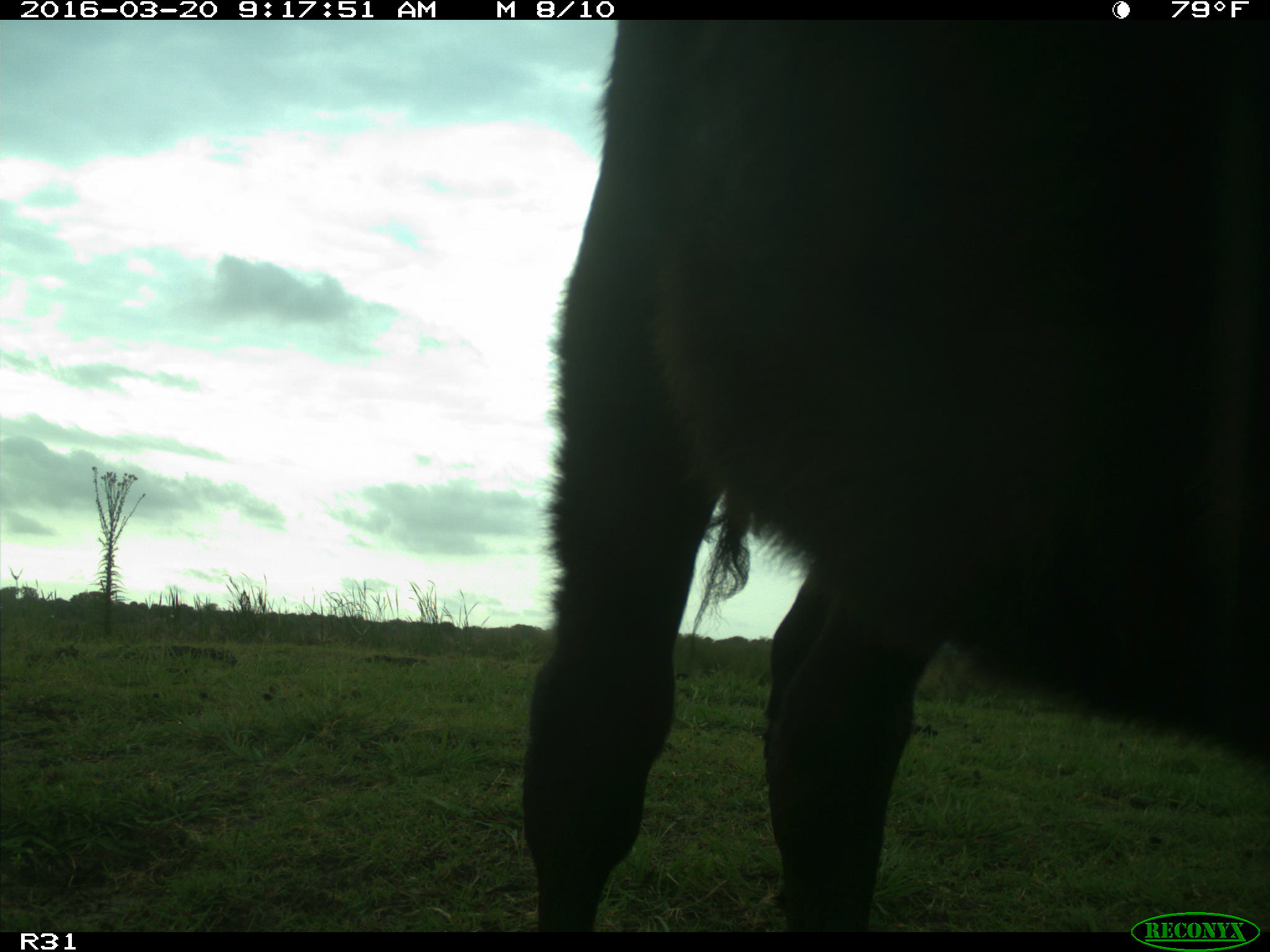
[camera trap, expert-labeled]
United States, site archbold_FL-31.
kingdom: Animalia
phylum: Chordata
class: Mammalia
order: Artiodactyla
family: Bovidae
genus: Bos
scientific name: Bos taurus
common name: domestic cow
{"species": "Bos taurus (domestic cow)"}